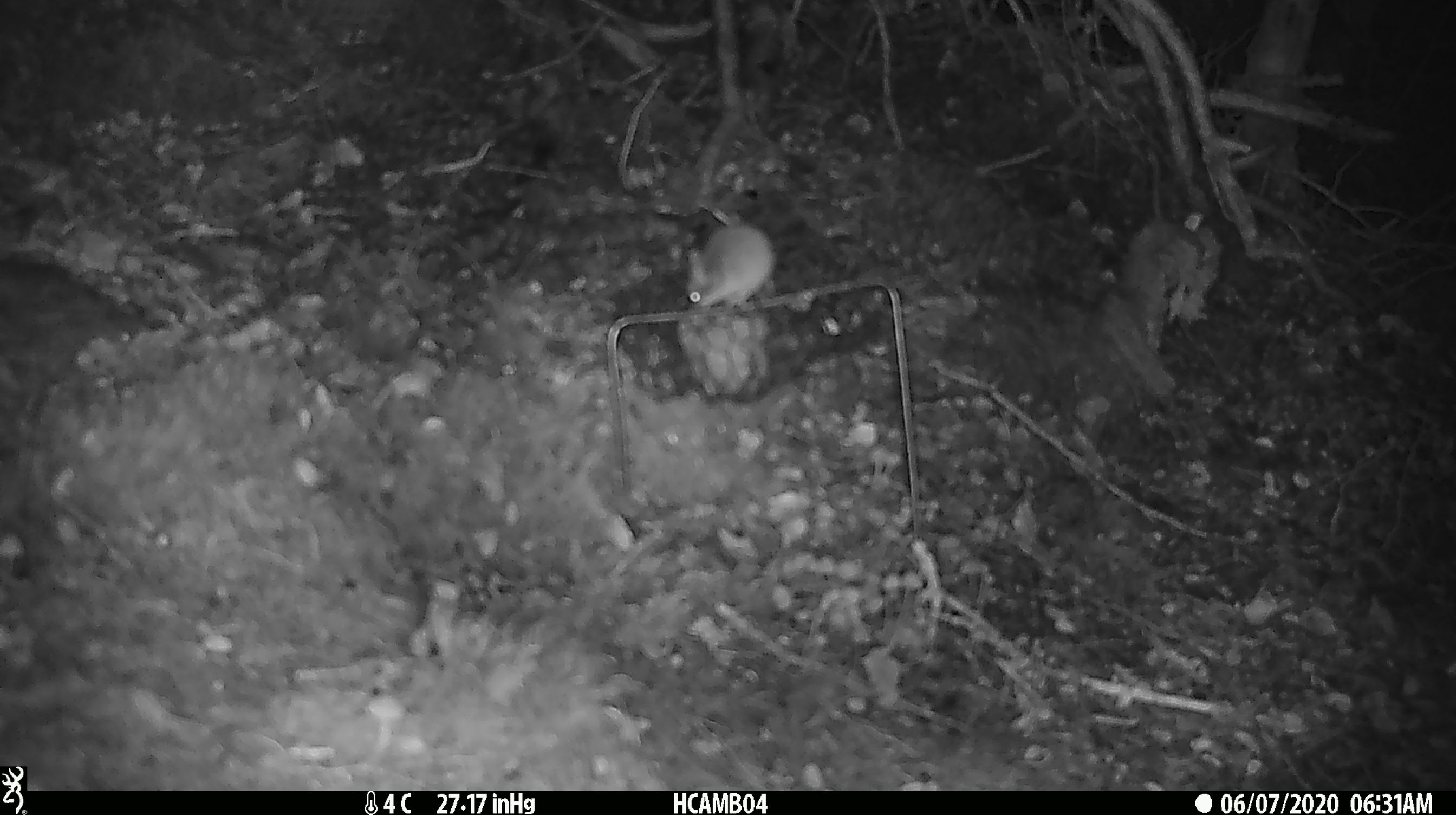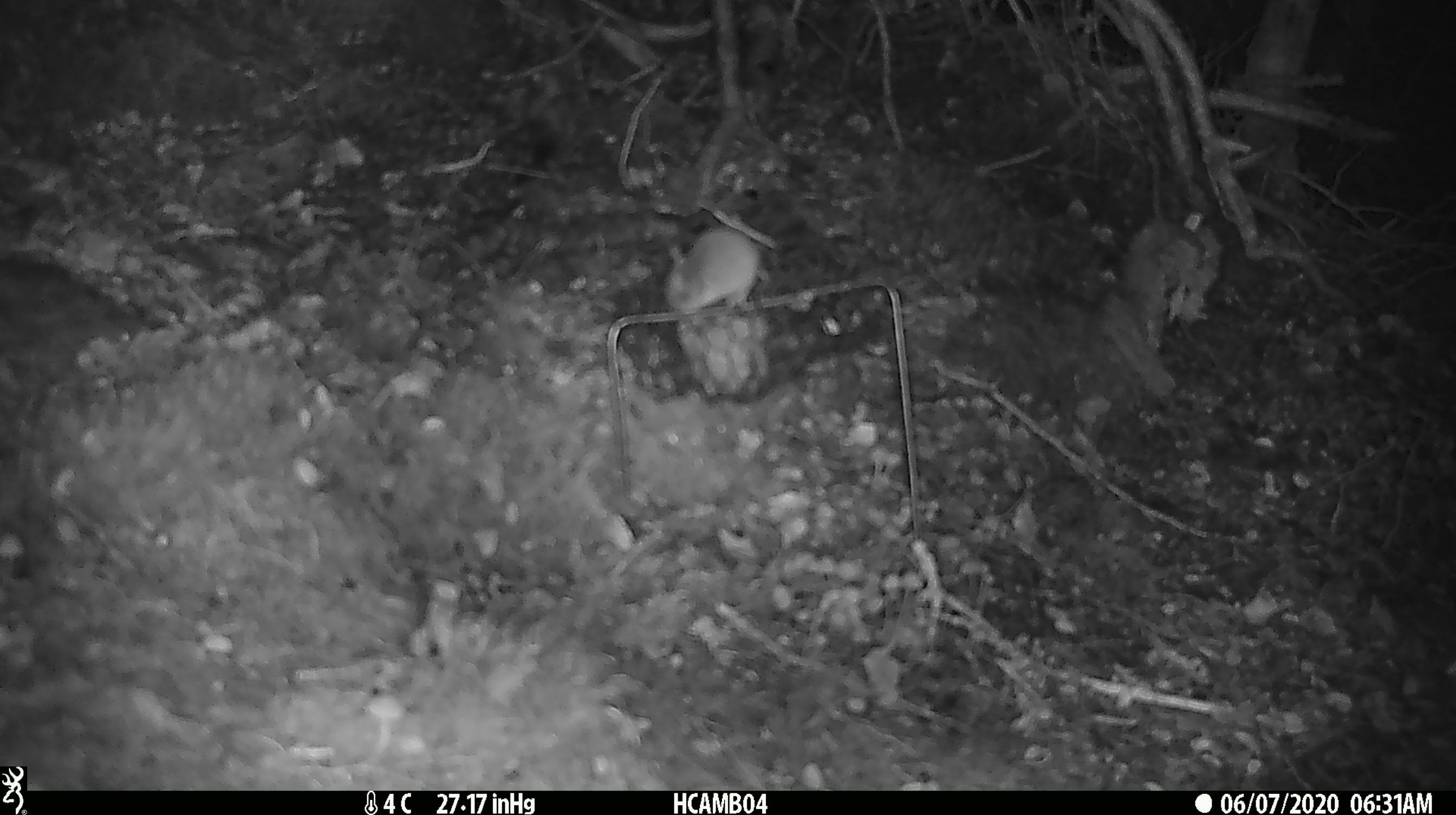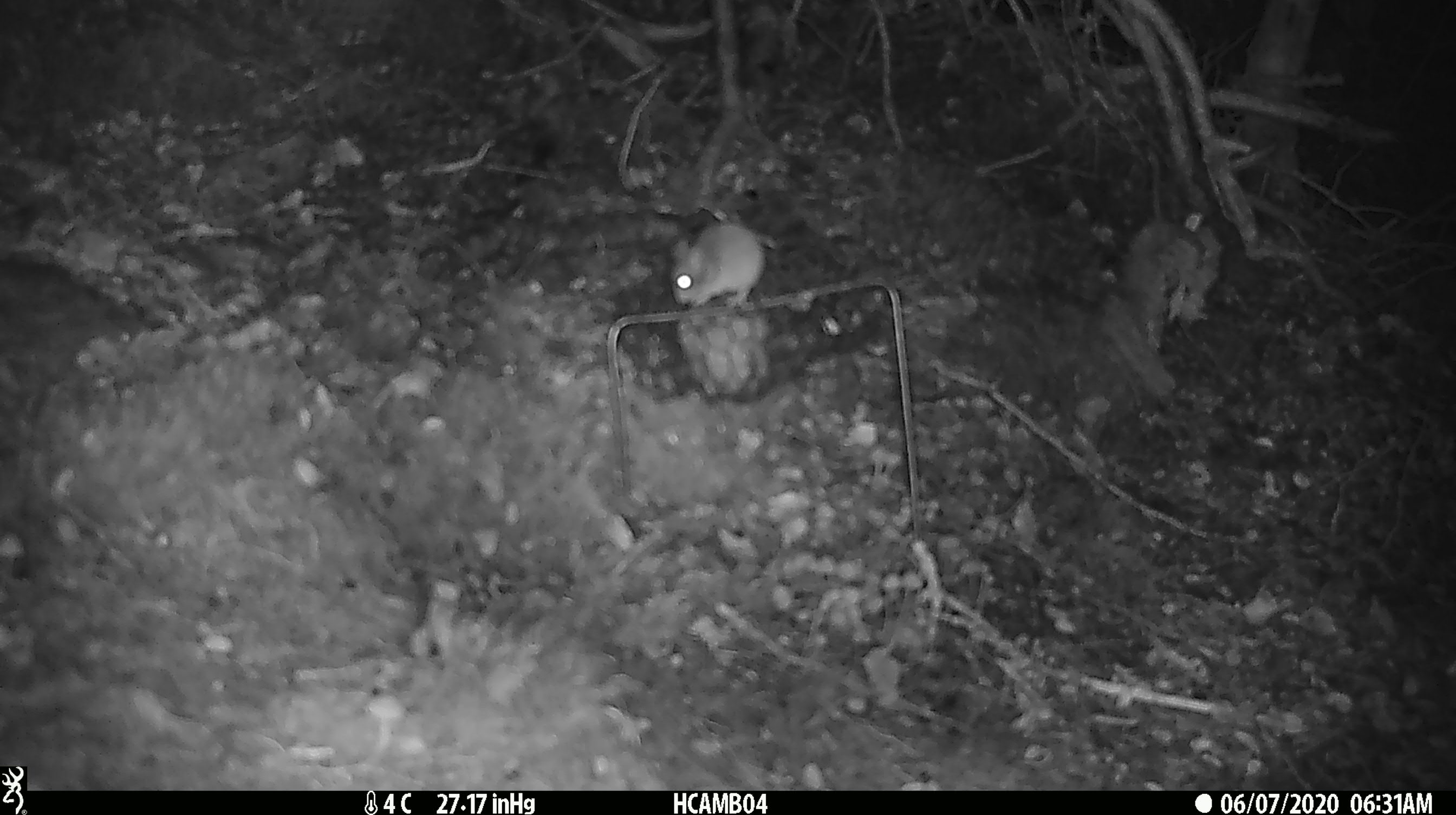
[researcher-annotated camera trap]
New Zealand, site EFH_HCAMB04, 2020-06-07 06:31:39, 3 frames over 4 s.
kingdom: Animalia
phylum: Chordata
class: Mammalia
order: Rodentia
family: Muridae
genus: Mus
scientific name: Mus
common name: mouse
Mouse (Mus).